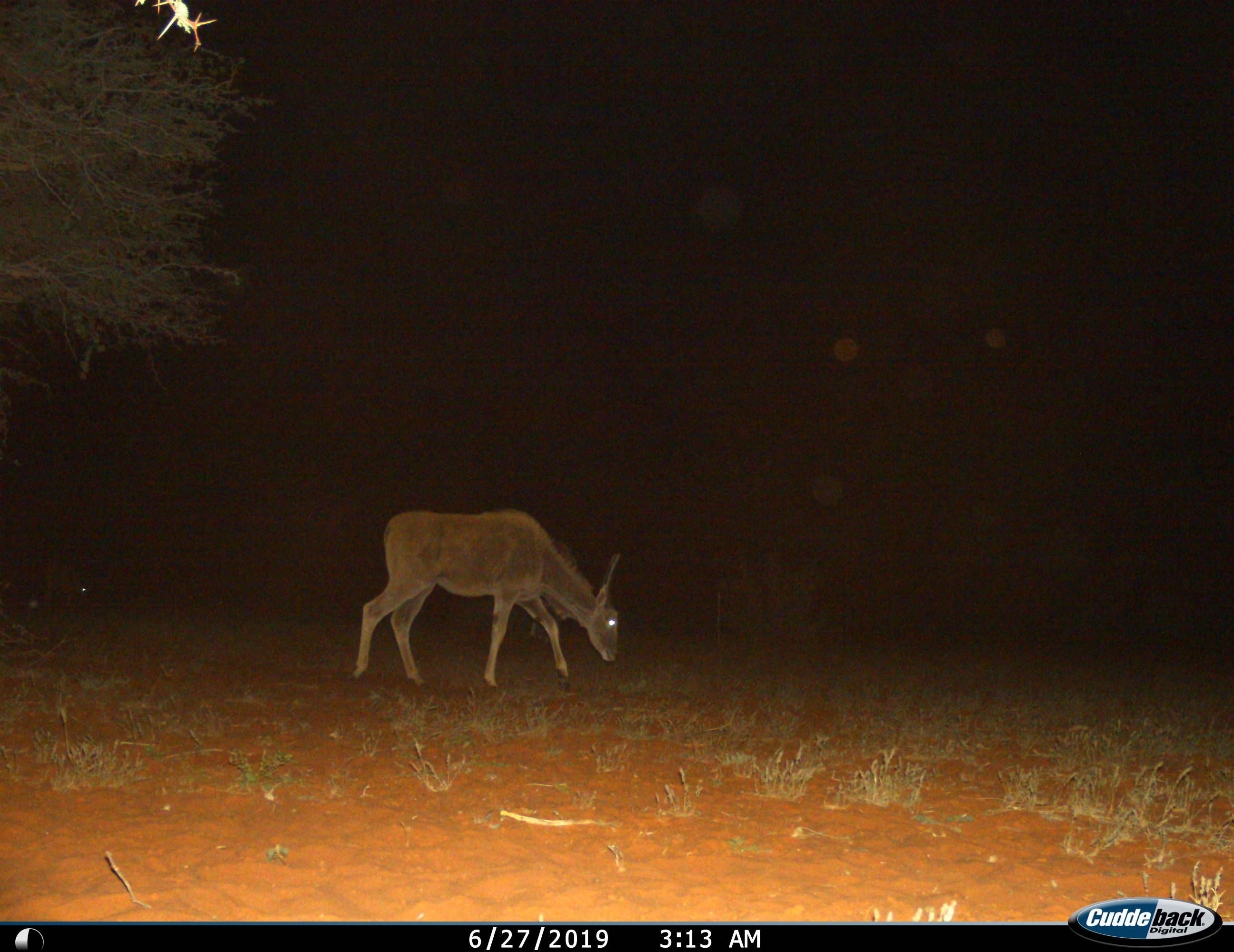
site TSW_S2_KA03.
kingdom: Animalia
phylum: Chordata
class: Mammalia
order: Artiodactyla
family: Bovidae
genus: Tragelaphus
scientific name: Tragelaphus oryx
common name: eland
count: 1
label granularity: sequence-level